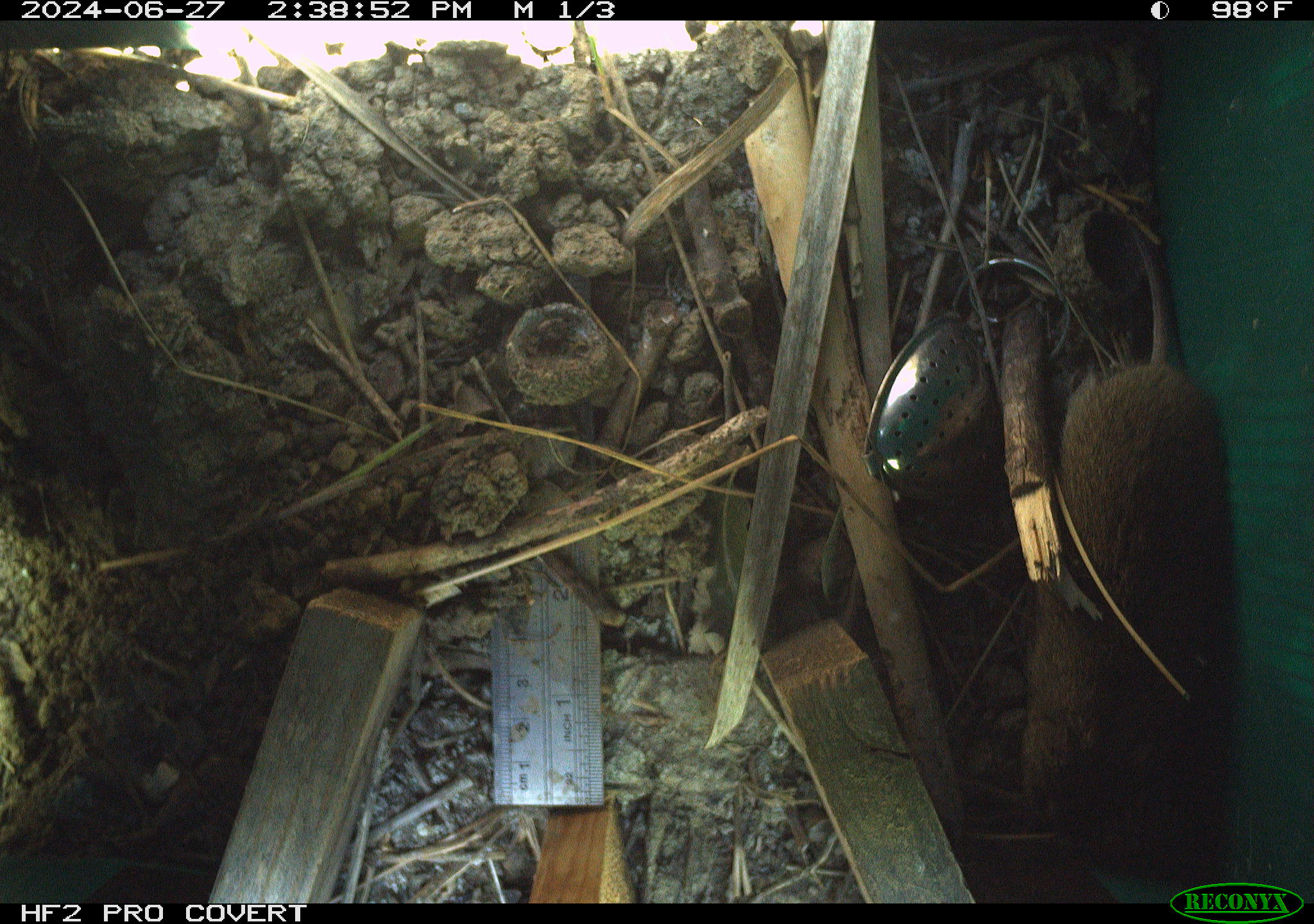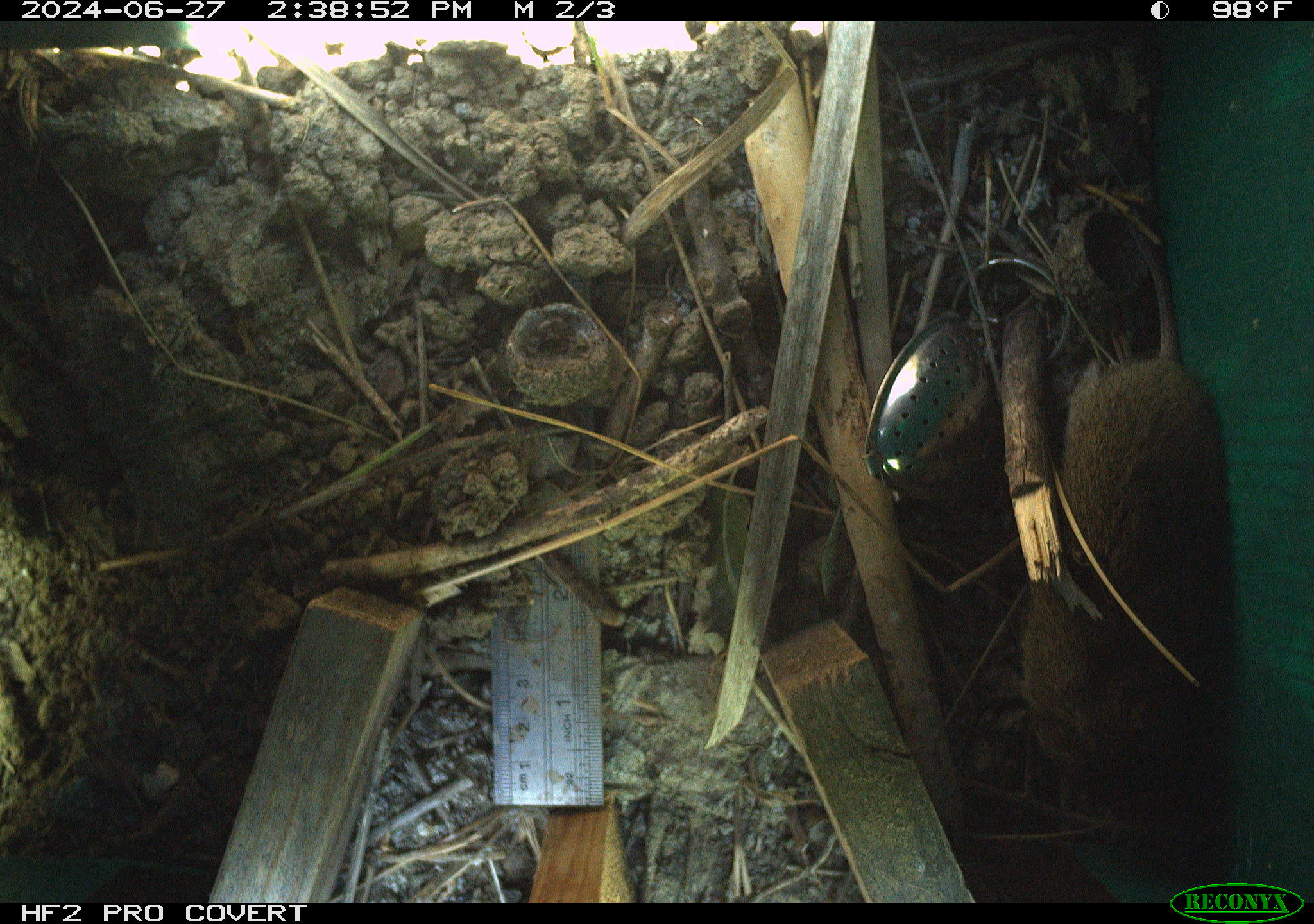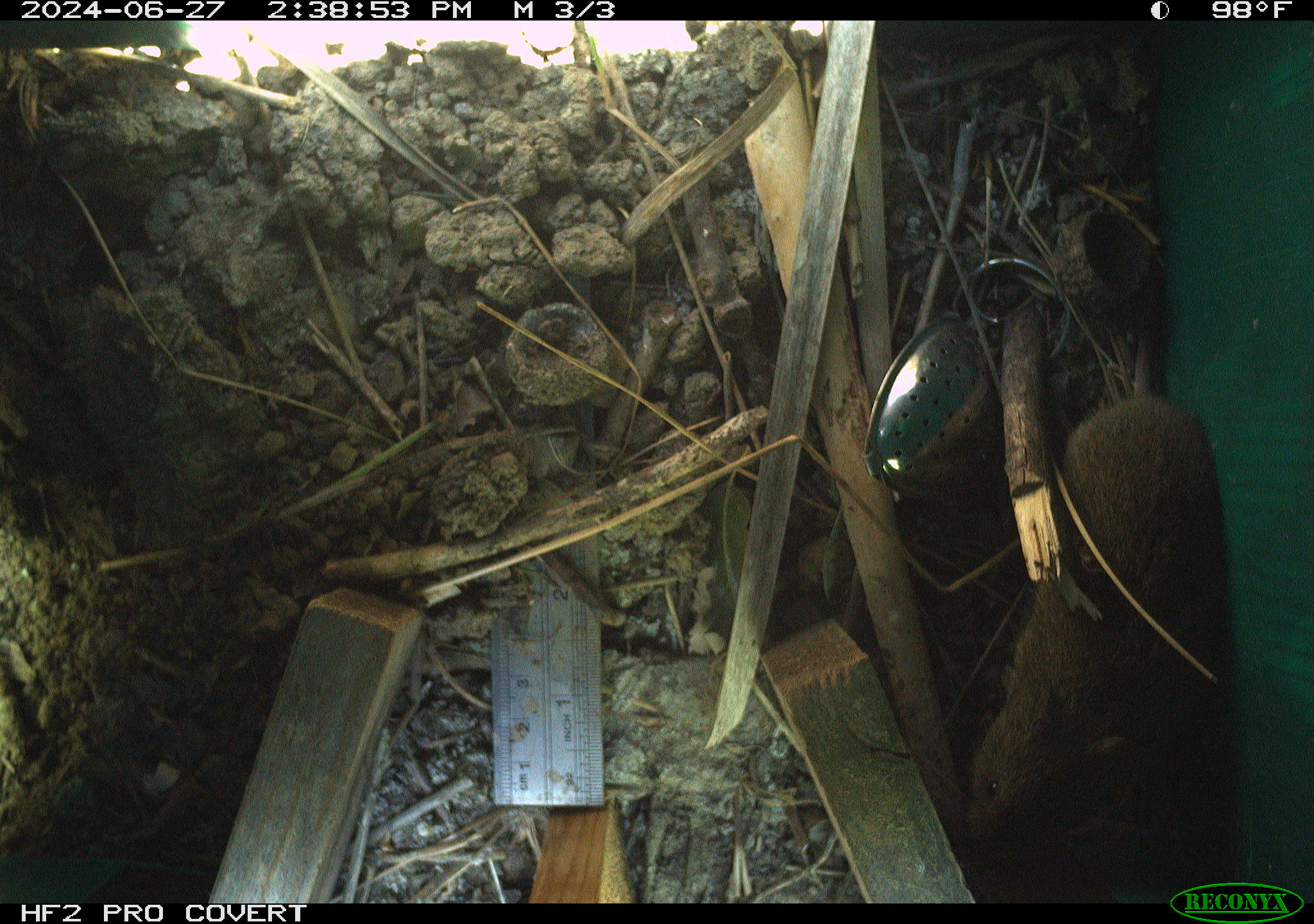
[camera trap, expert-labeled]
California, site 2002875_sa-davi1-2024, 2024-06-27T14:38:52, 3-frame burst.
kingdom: Animalia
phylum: Chordata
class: Mammalia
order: Rodentia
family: Cricetidae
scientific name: Arvicolinae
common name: voles, lemmings, and muskrats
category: arvicolinae subfamily